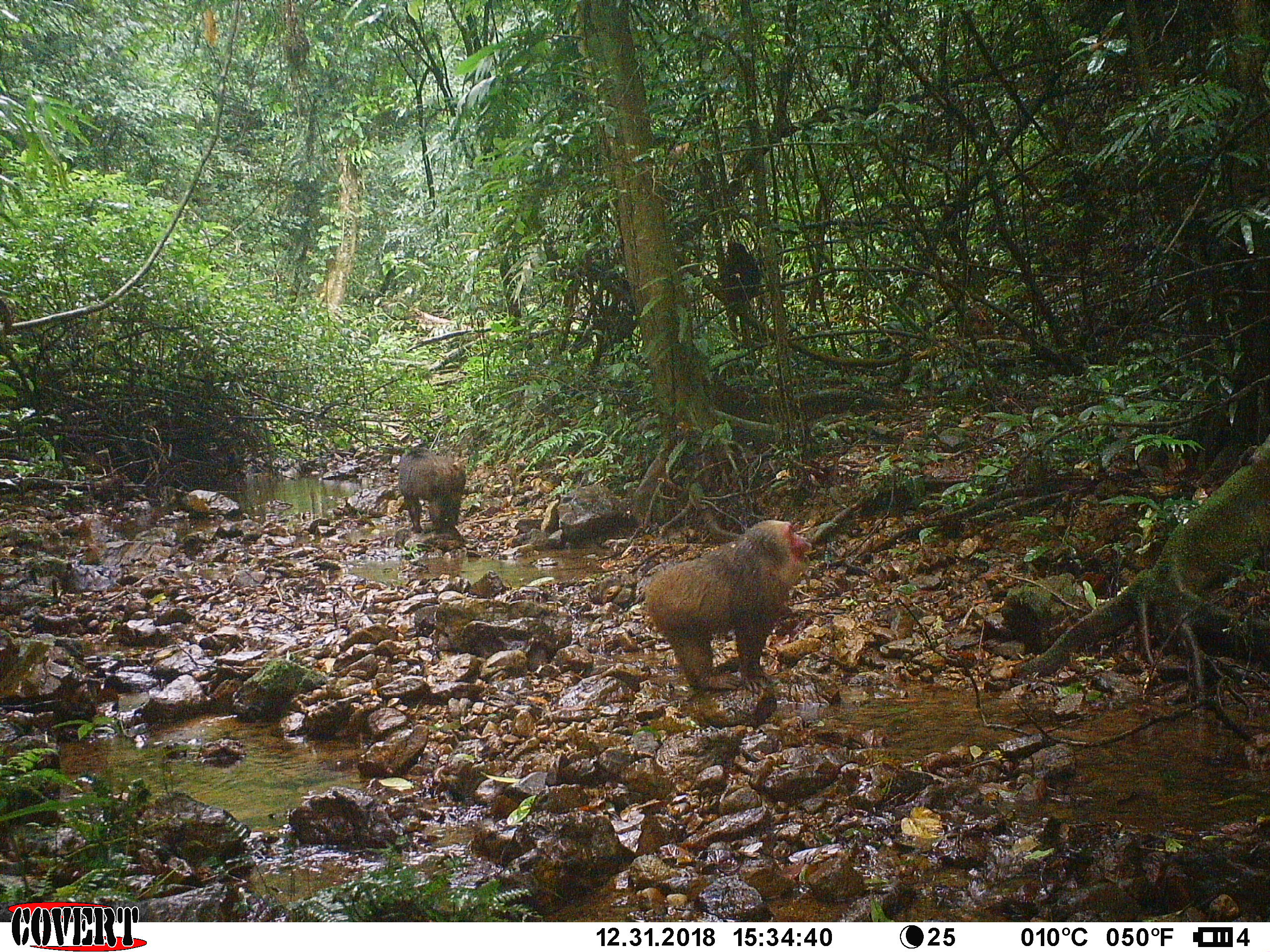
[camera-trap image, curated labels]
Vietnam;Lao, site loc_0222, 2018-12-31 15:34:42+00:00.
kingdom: Animalia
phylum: Chordata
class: Mammalia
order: Primates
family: Cercopithecidae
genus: Macaca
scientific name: Macaca arctoides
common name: stump-tailed macaque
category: stump tailed macaque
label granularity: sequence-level